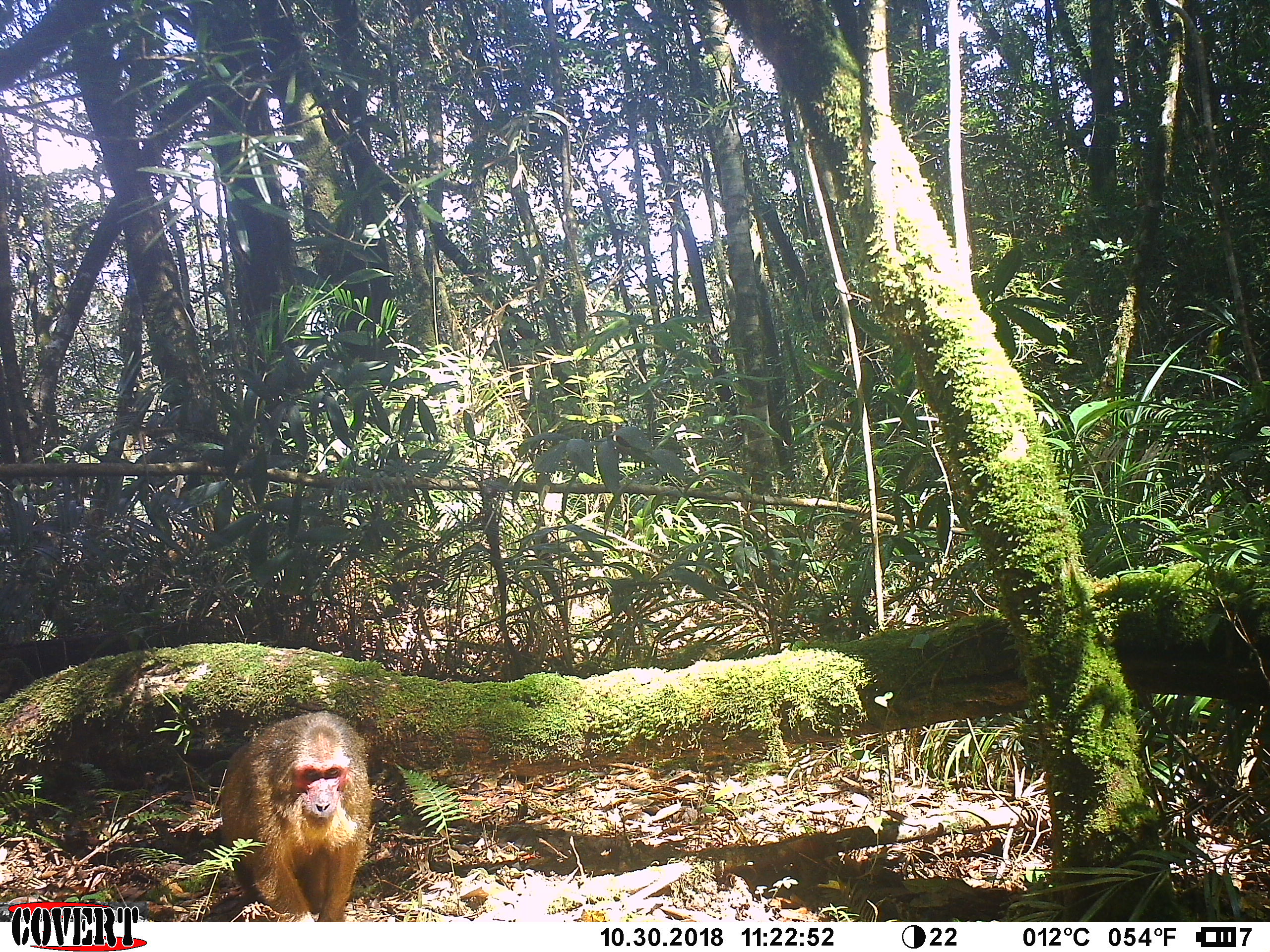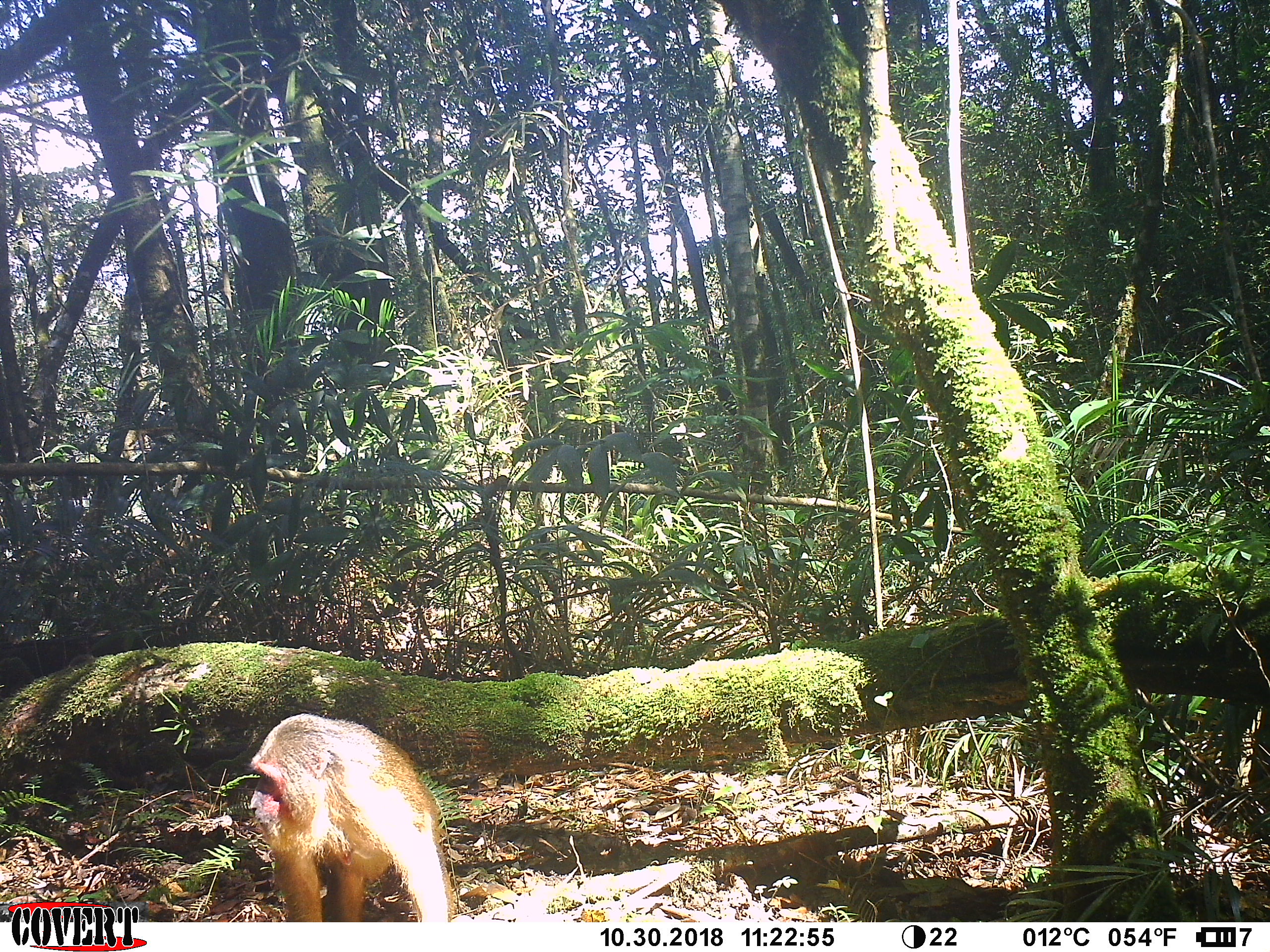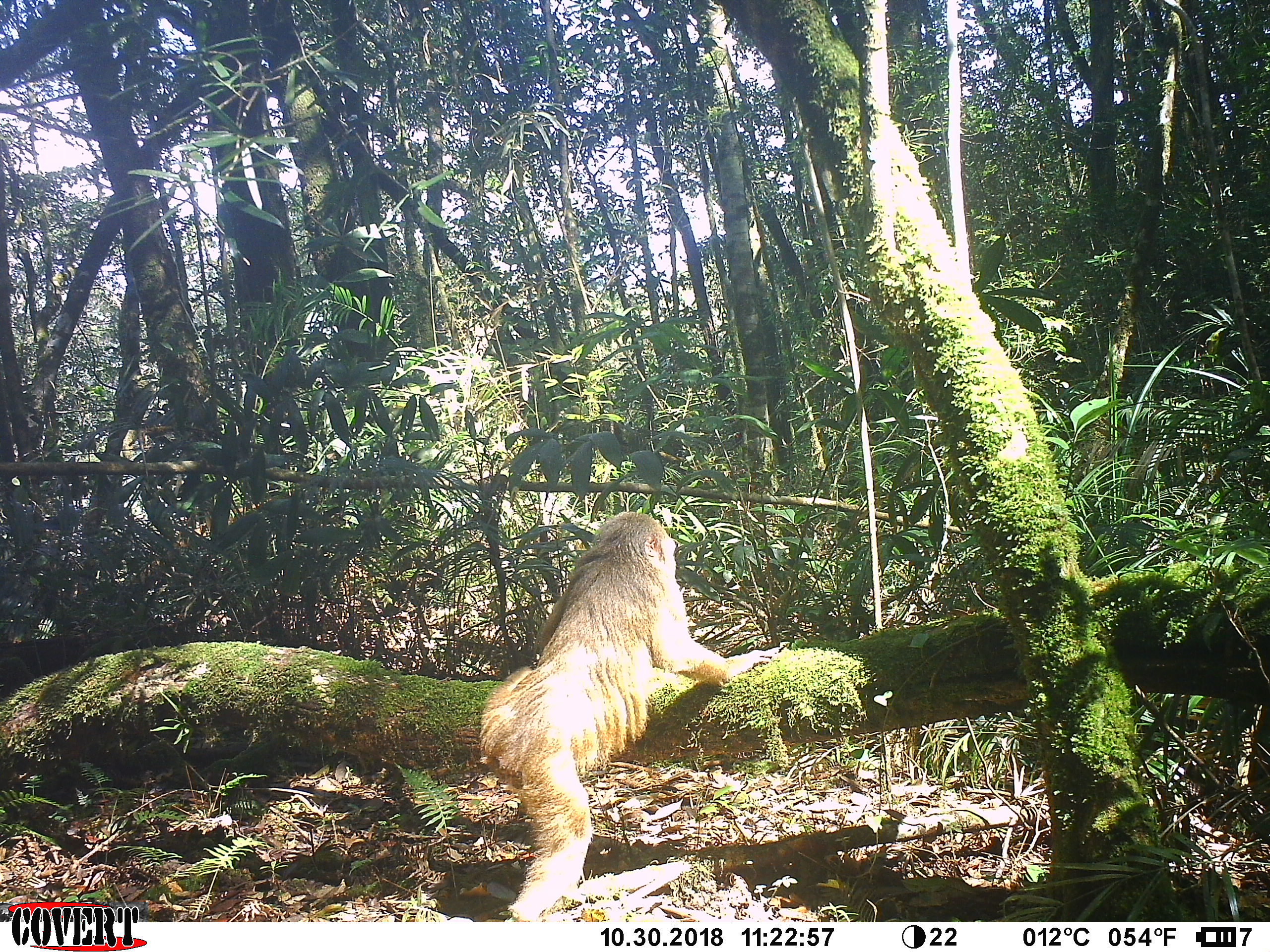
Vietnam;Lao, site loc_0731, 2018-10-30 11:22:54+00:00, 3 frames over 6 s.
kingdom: Animalia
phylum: Chordata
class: Mammalia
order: Primates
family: Cercopithecidae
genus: Macaca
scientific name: Macaca arctoides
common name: stump-tailed macaque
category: stump tailed macaque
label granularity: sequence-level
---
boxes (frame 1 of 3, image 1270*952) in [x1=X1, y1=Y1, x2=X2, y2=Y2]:
stump tailed macaque: [x1=218, y1=709, x2=371, y2=921]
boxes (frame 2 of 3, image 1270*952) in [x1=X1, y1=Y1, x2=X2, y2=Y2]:
stump tailed macaque: [x1=248, y1=712, x2=453, y2=922]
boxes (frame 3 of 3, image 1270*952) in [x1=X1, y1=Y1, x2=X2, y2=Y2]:
stump tailed macaque: [x1=480, y1=508, x2=777, y2=922]